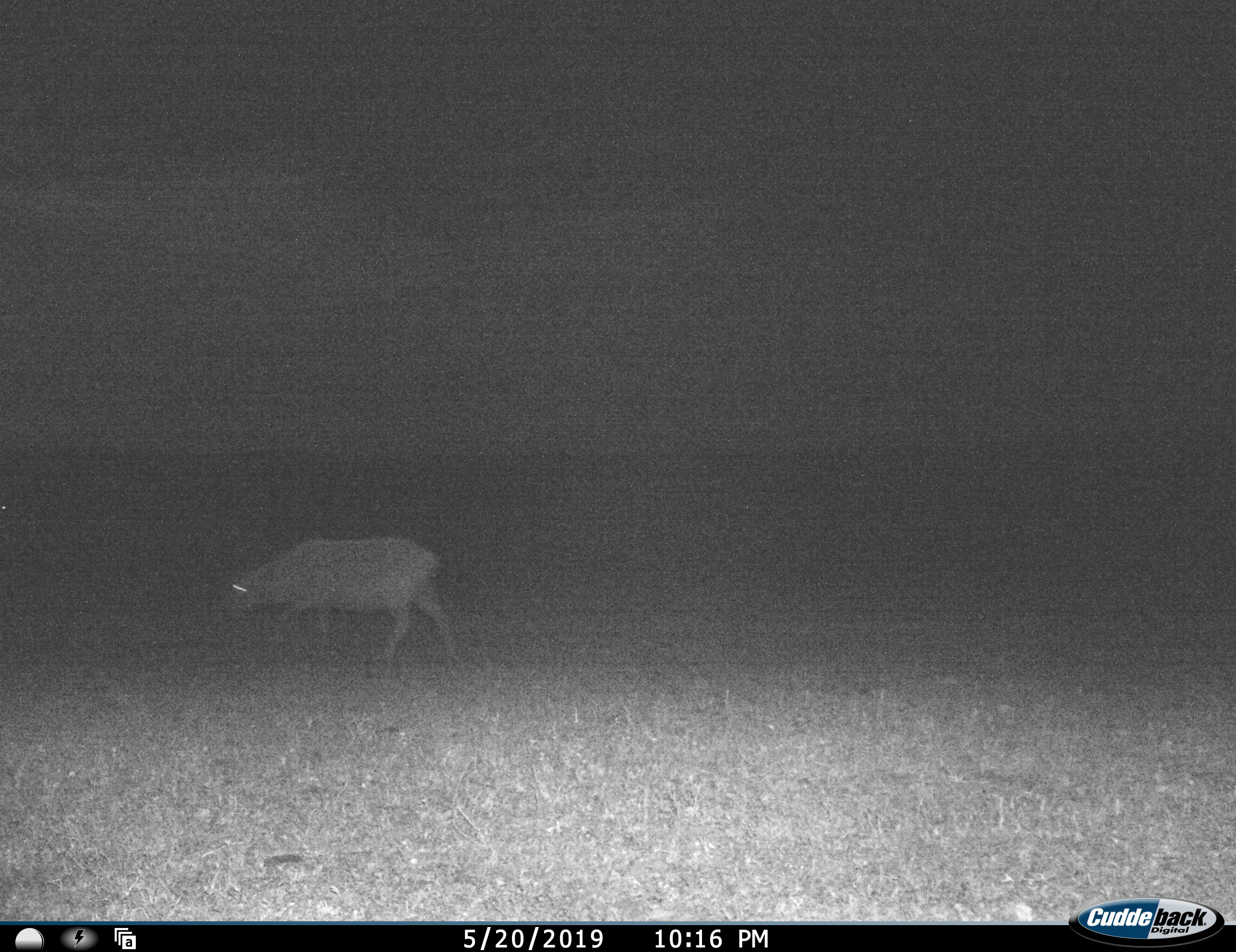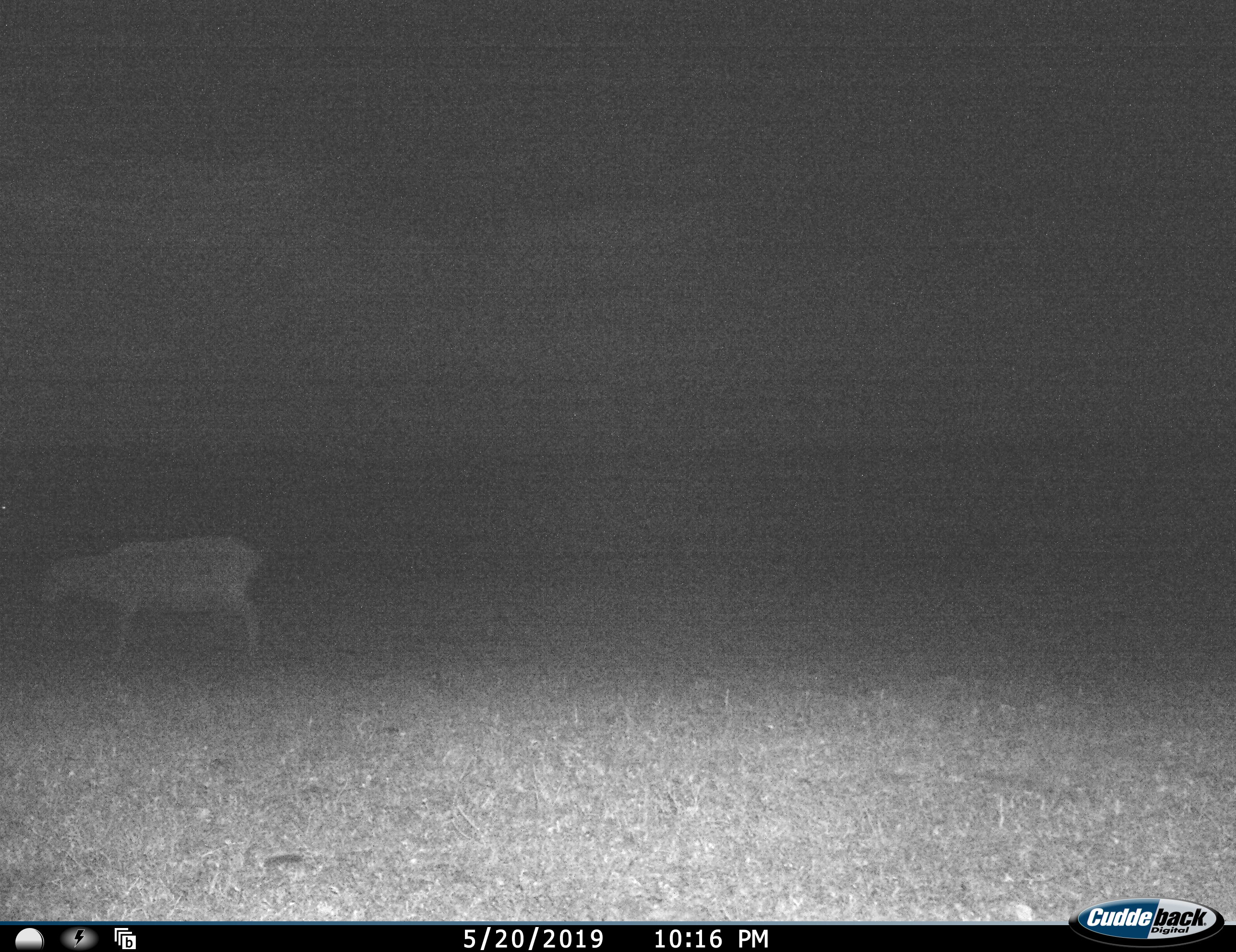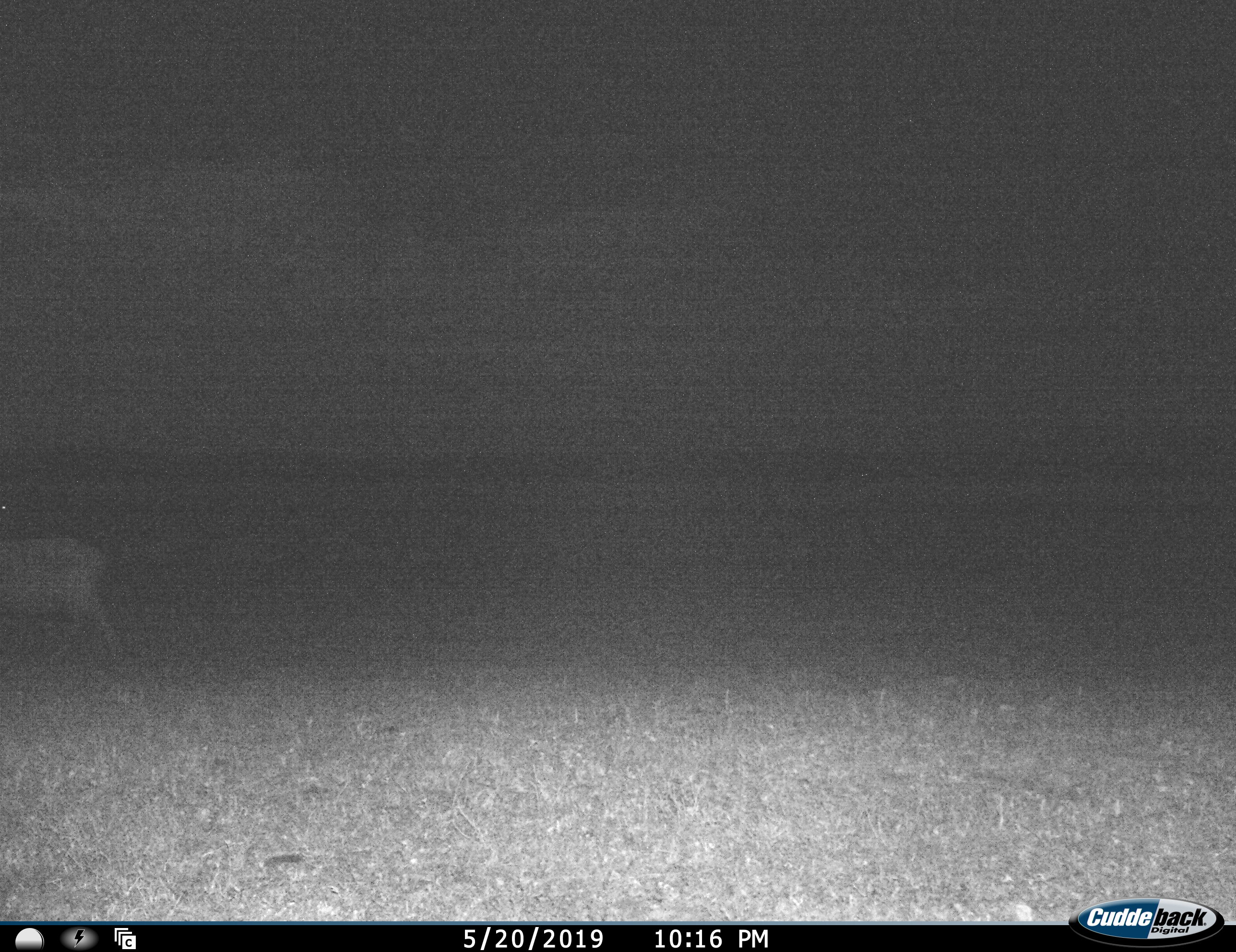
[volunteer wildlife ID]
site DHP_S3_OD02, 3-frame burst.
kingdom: Animalia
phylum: Chordata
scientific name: Vertebrata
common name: domestic animal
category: domesticanimal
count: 1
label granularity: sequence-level